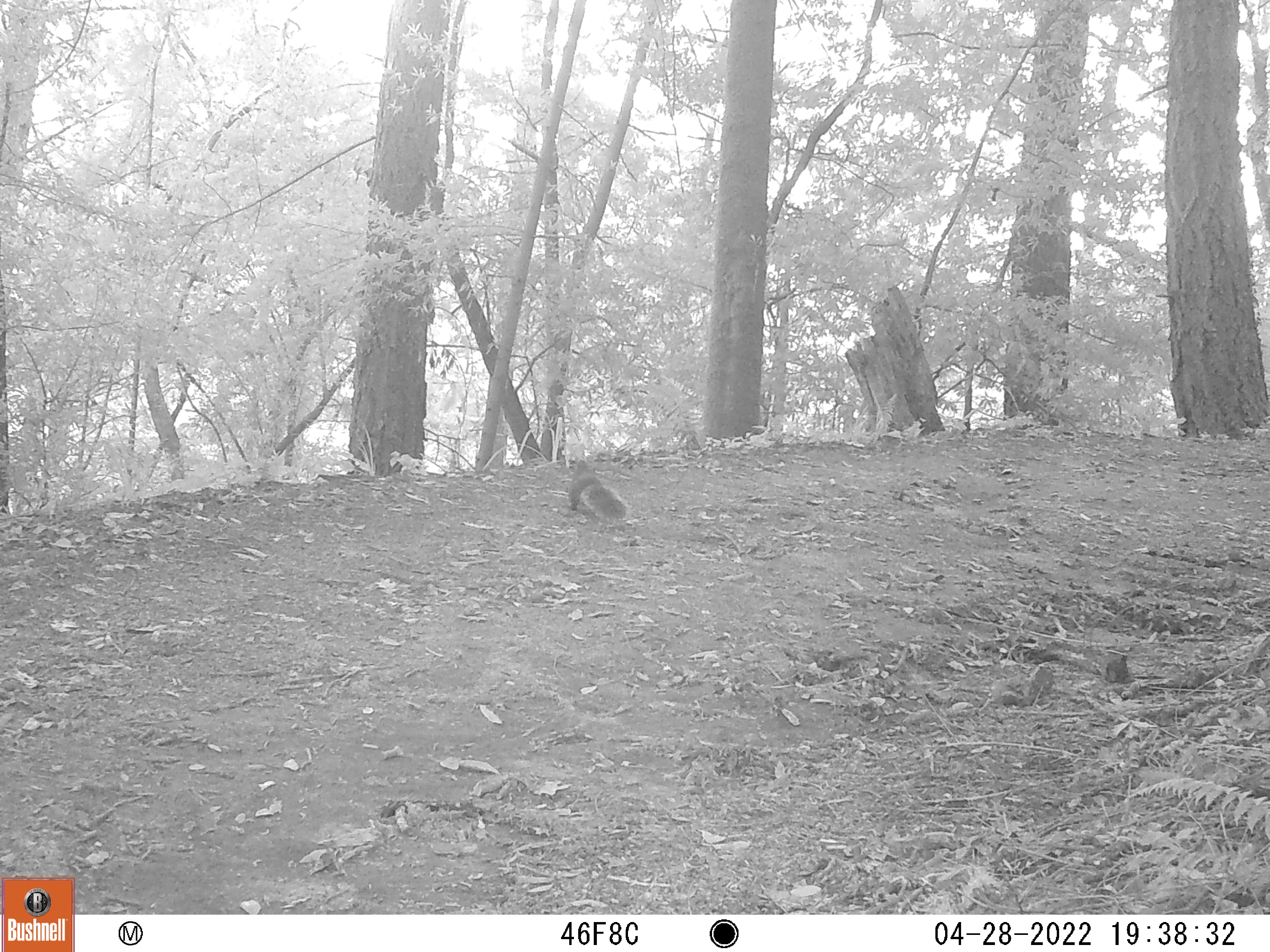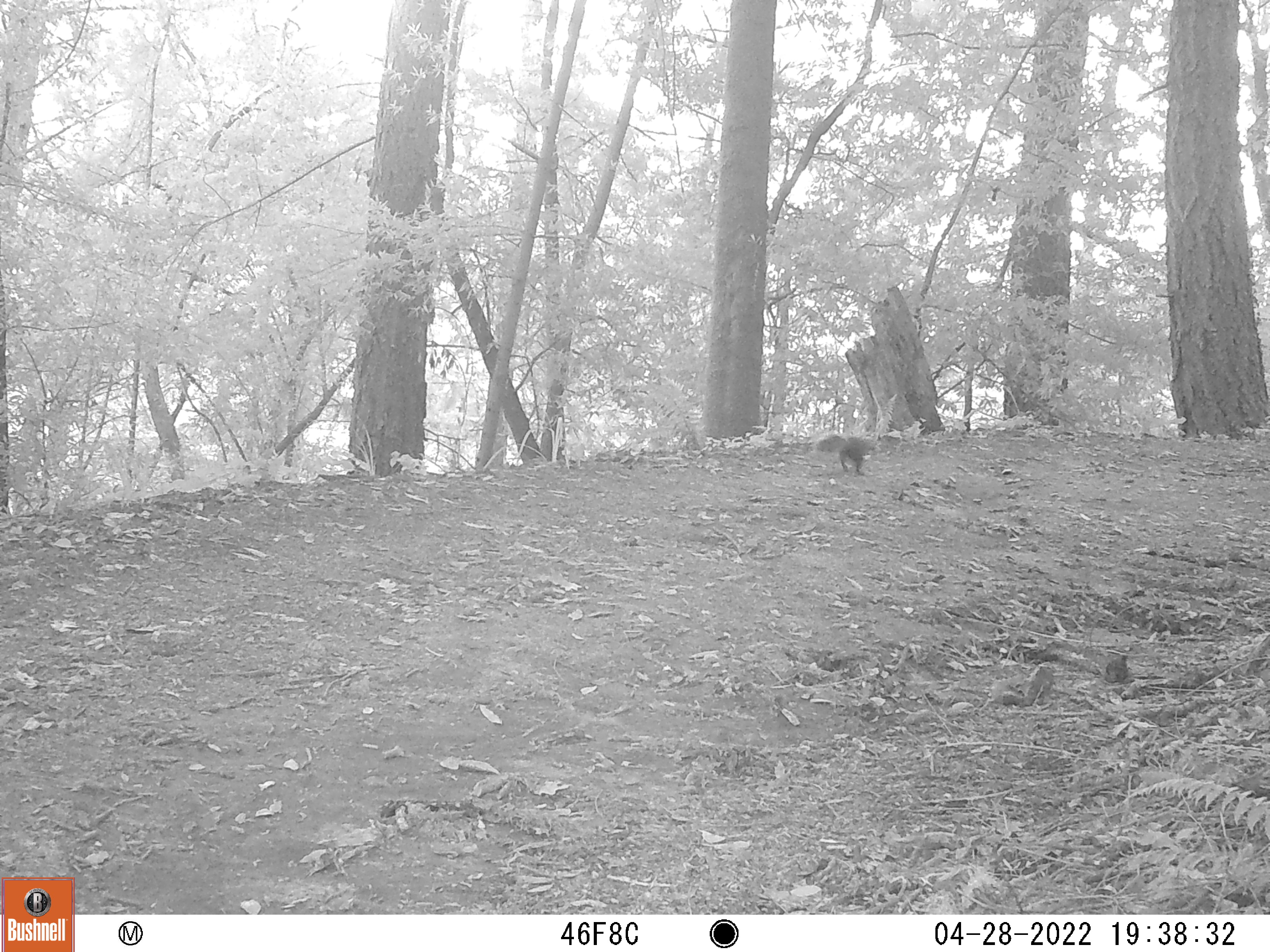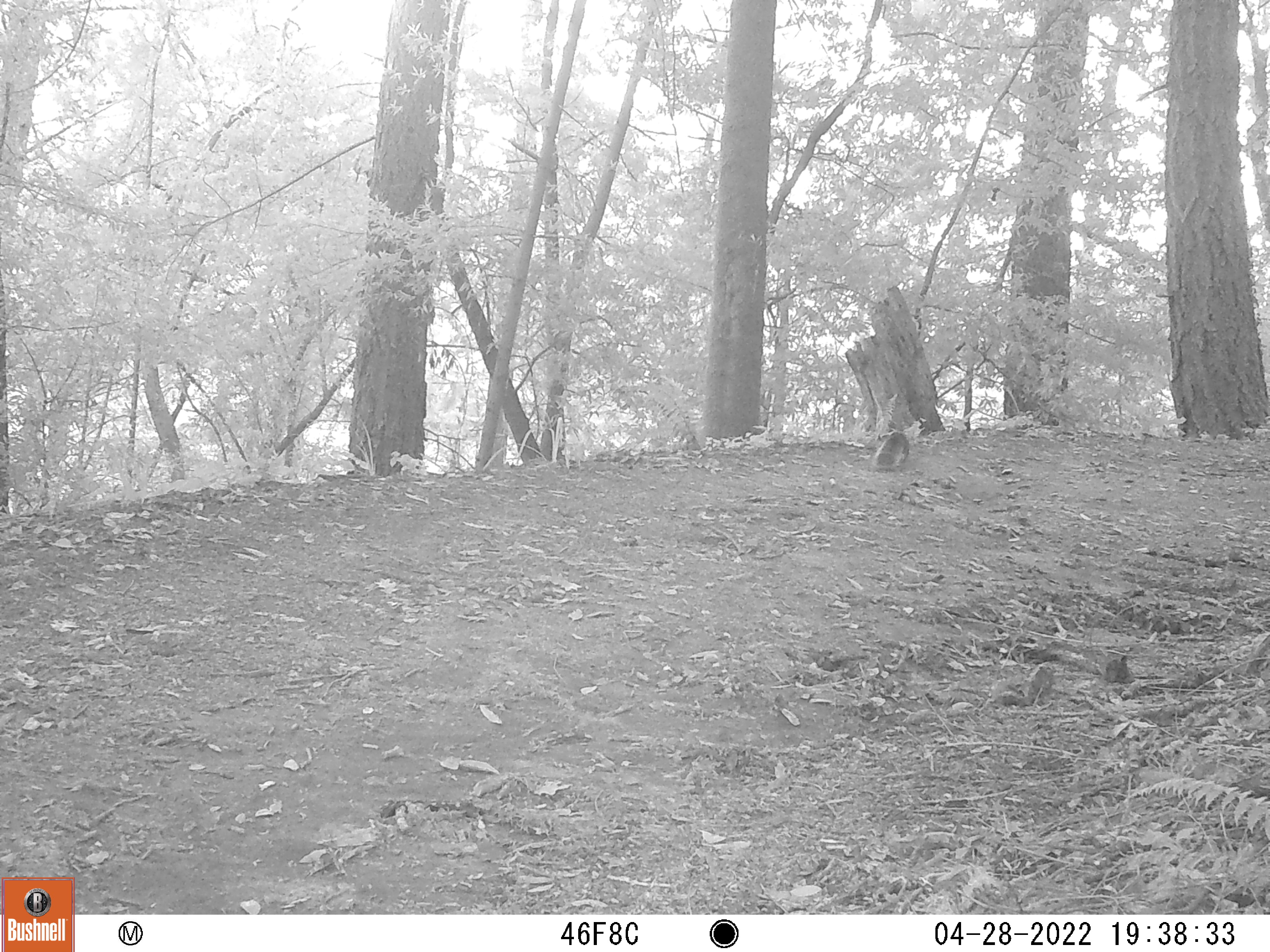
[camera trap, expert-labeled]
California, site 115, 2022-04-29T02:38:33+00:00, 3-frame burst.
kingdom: Animalia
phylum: Chordata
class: Mammalia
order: Rodentia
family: Sciuridae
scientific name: Sciuridae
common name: squirrel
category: unknown squirrel